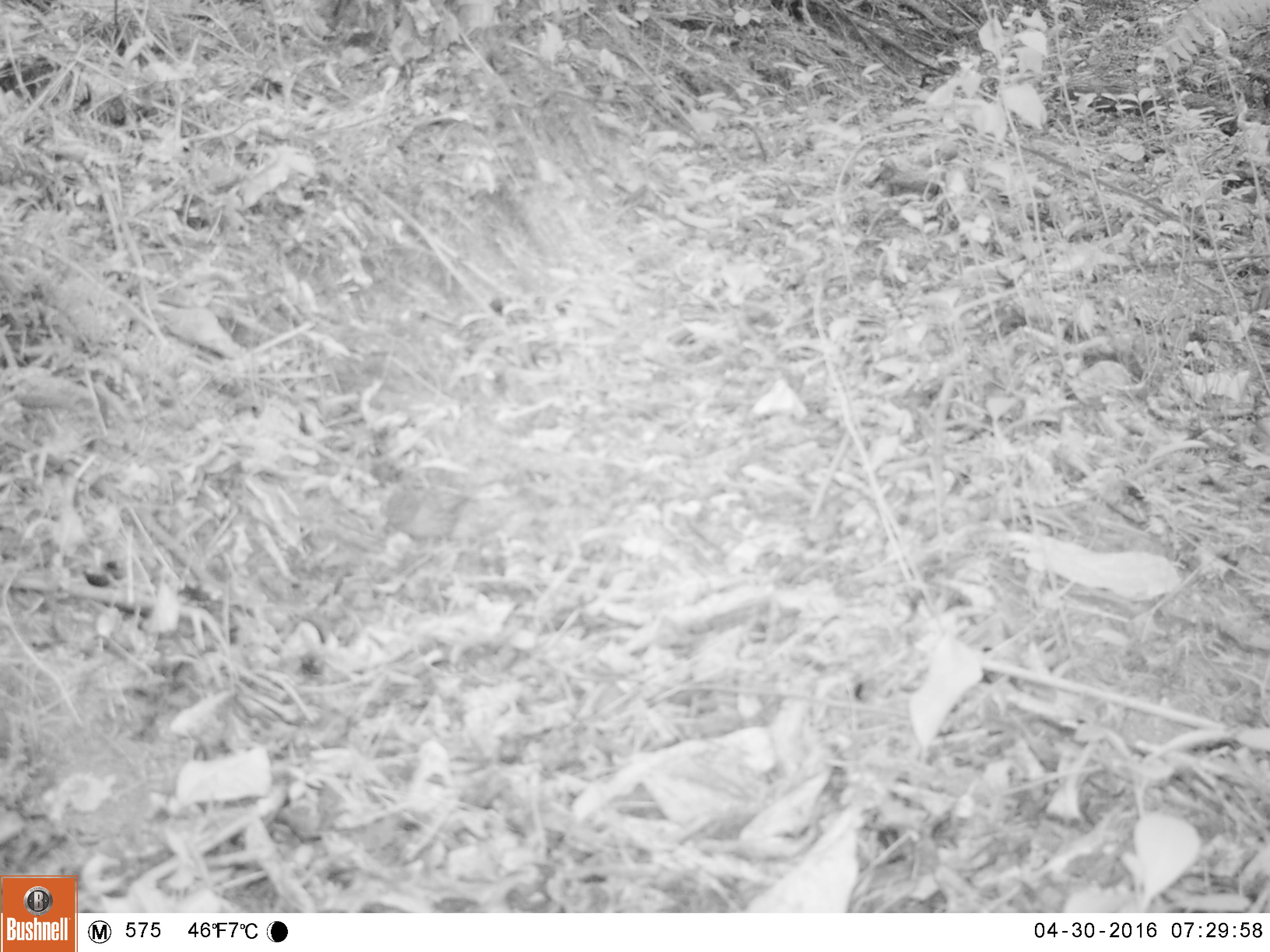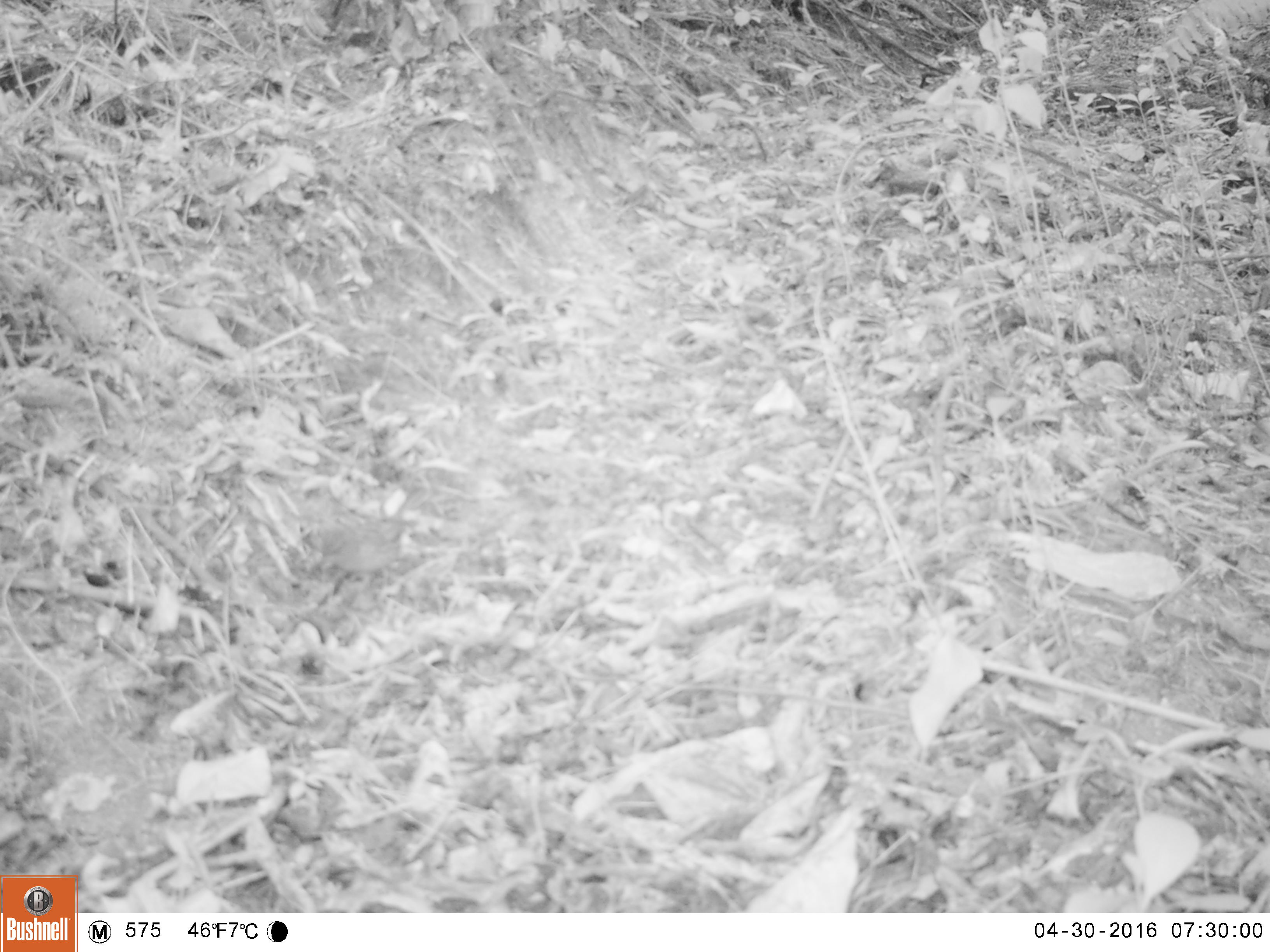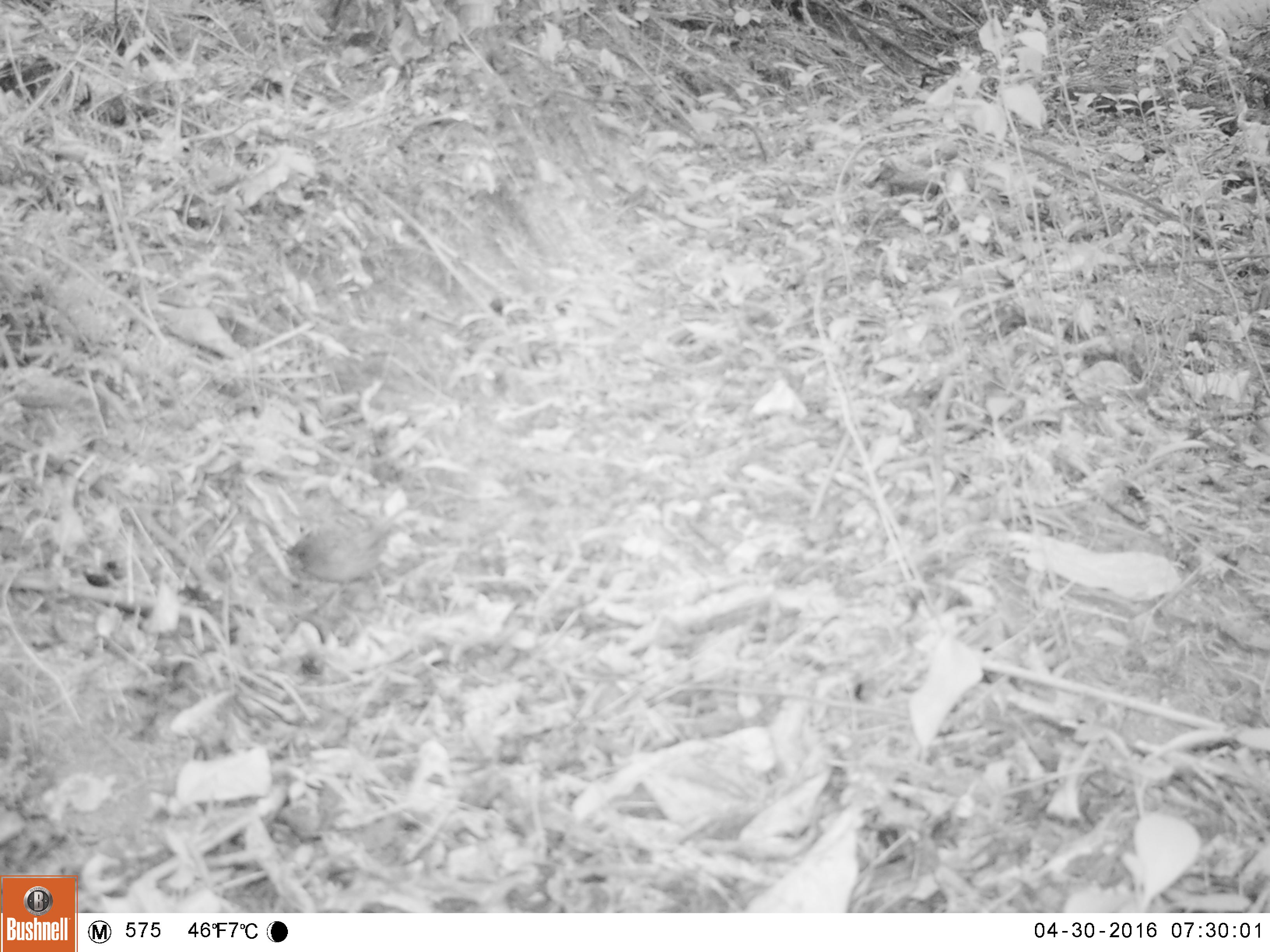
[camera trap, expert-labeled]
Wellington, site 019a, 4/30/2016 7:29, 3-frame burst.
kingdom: Animalia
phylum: Chordata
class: Aves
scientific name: Aves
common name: bird